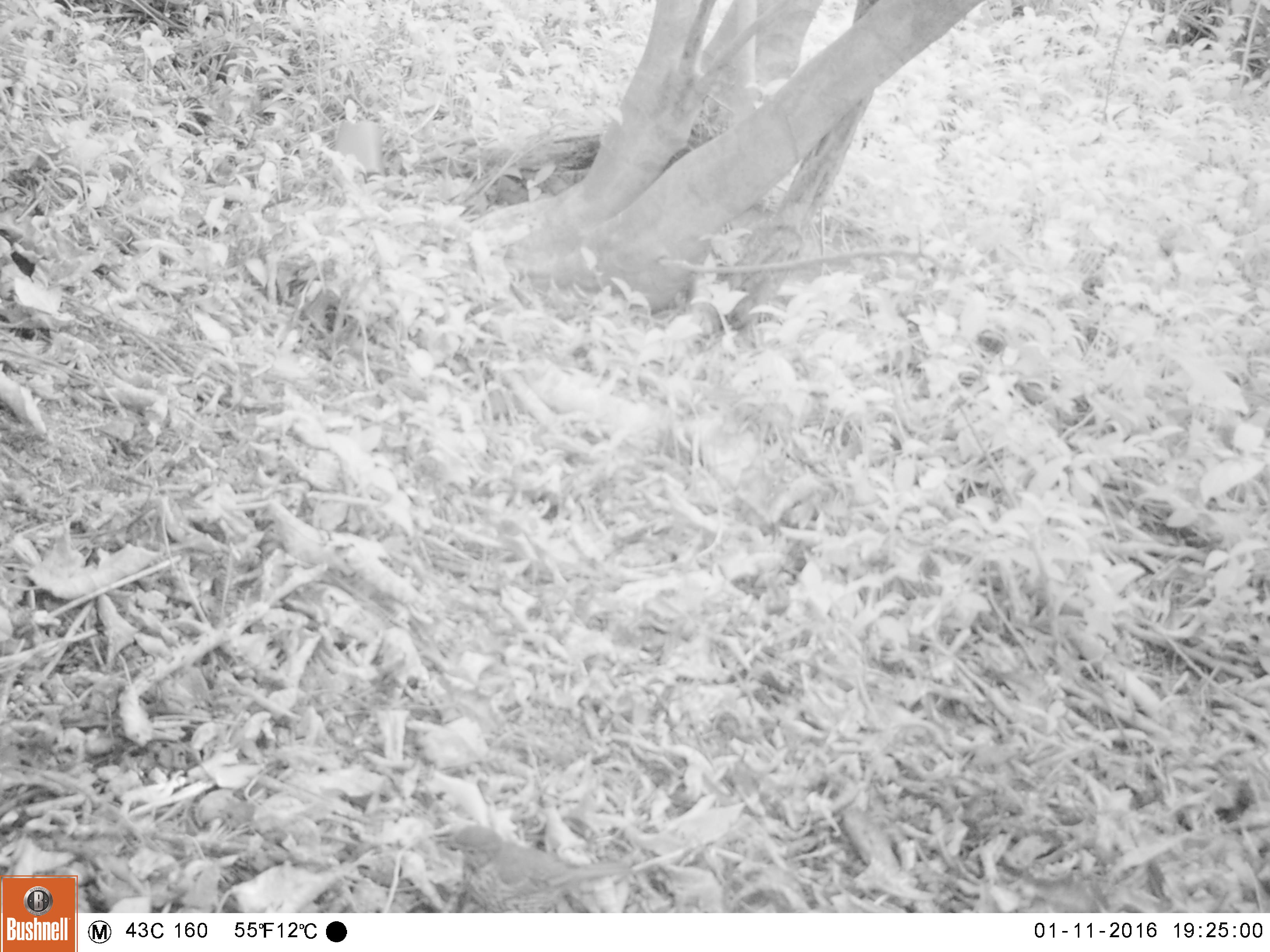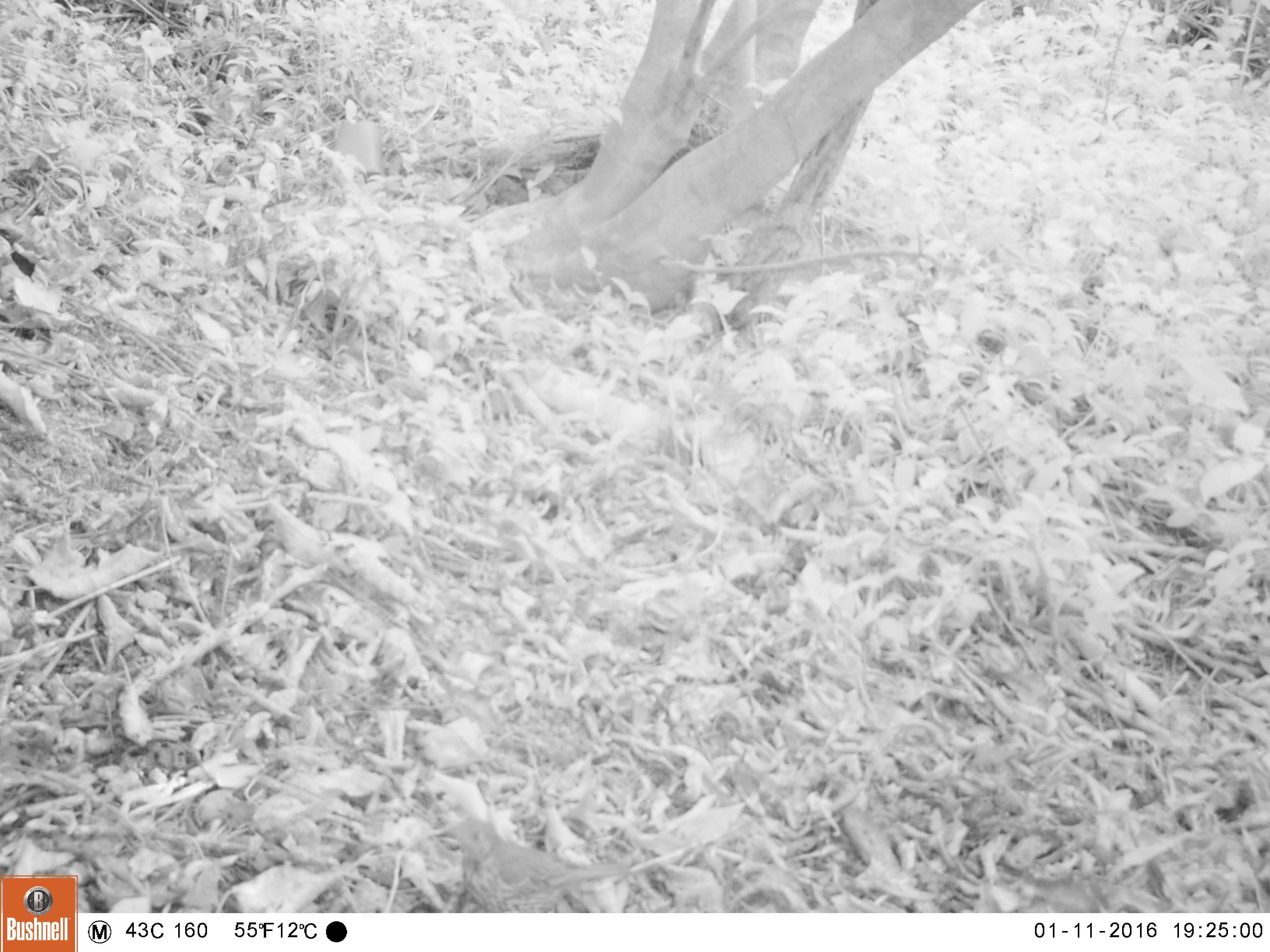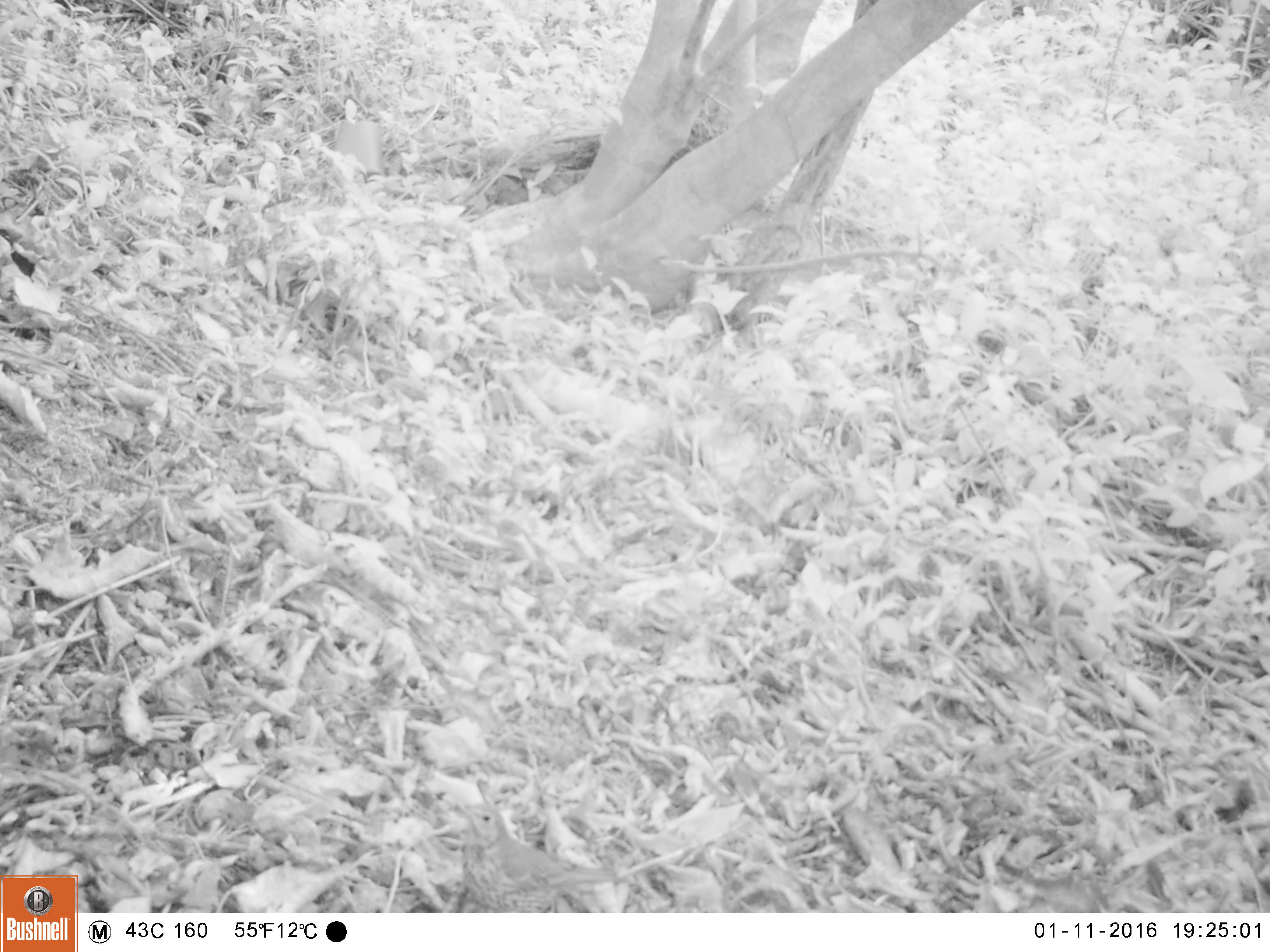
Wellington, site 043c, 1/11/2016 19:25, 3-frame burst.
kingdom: Animalia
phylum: Chordata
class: Aves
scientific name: Aves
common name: bird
Bird (Aves).